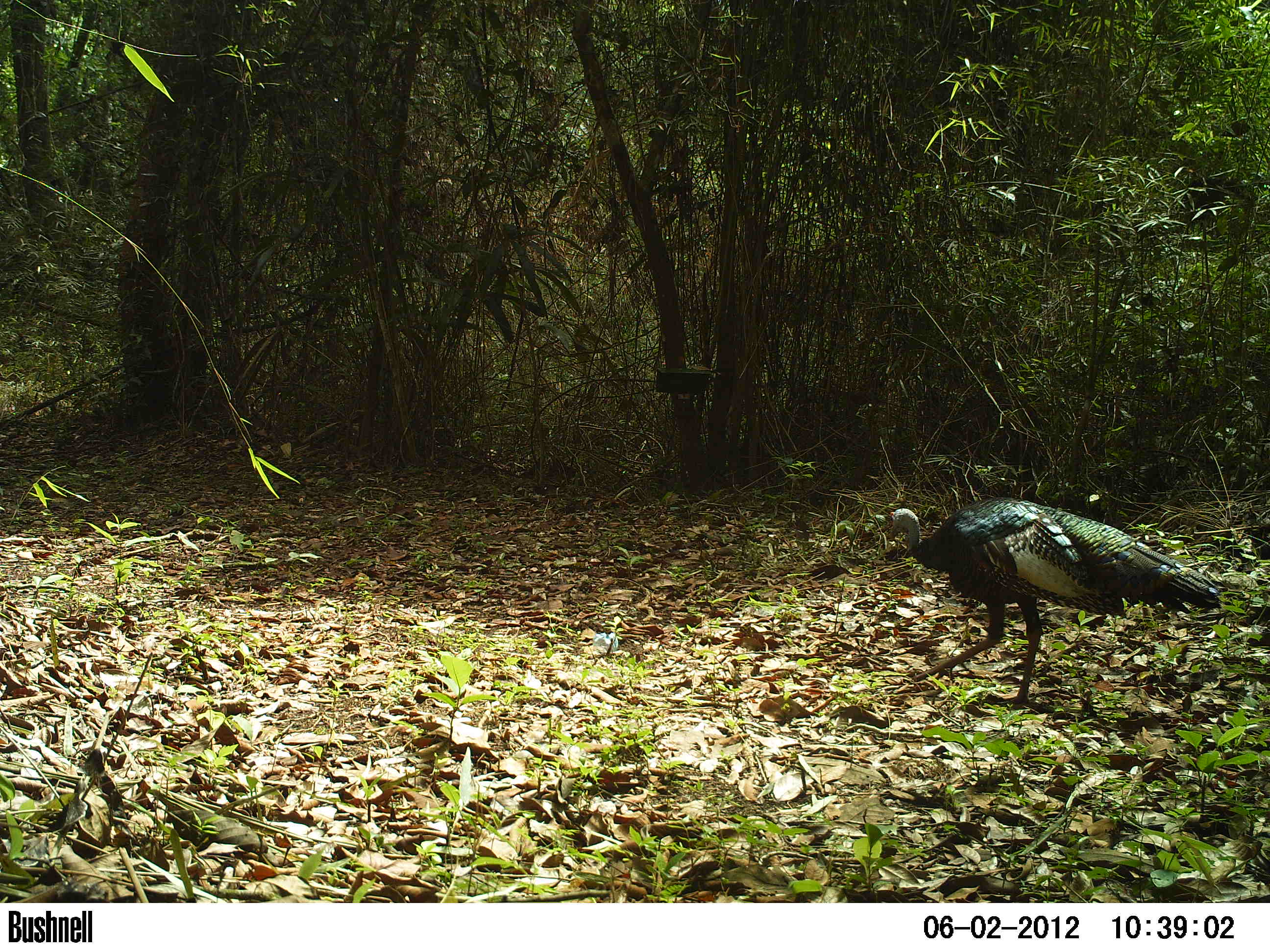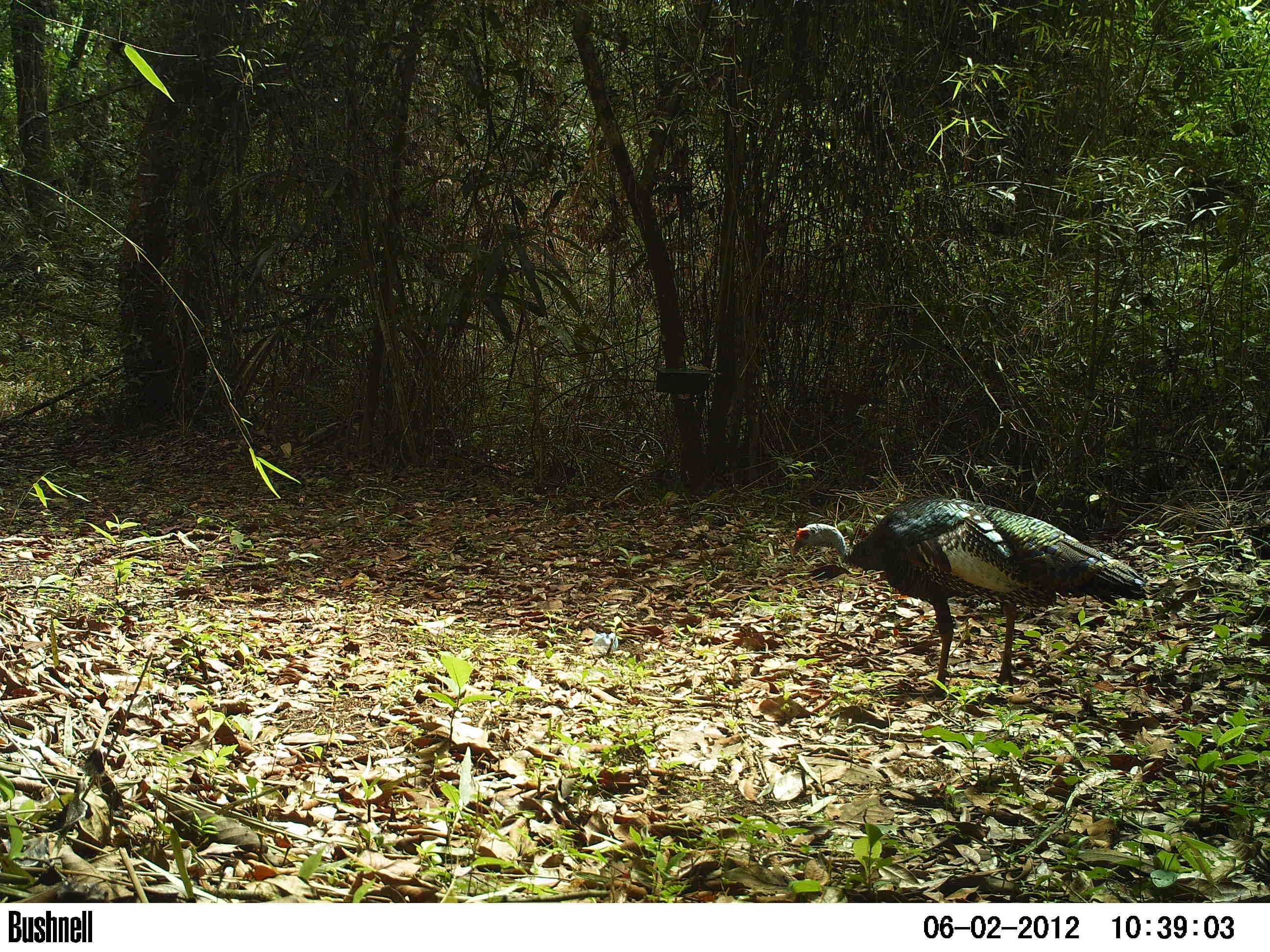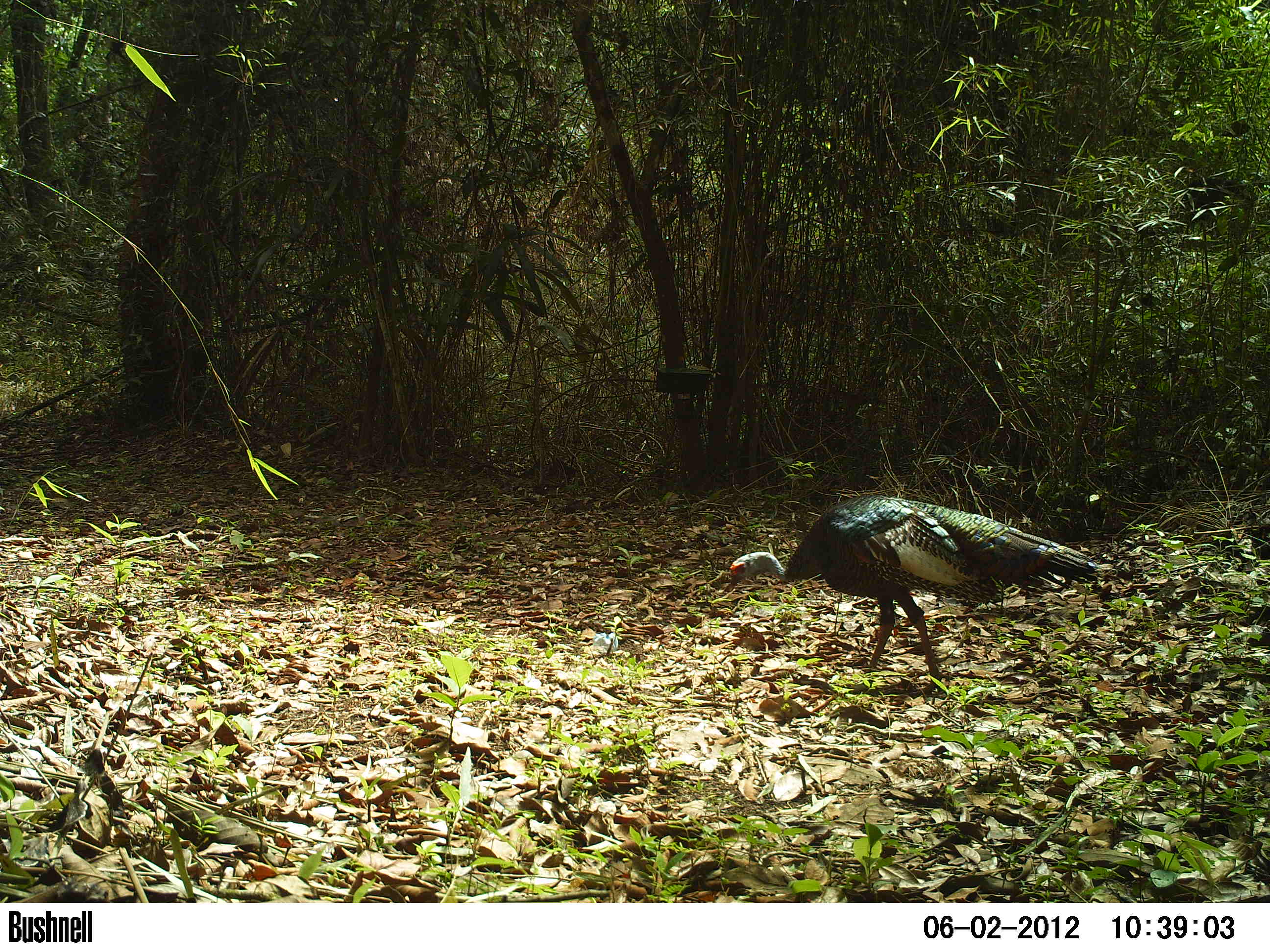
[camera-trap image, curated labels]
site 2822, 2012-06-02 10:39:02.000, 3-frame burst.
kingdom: Animalia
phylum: Chordata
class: Aves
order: Galliformes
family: Phasianidae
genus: Meleagris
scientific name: Meleagris ocellata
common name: ocellated turkey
Meleagris ocellata (ocellated turkey), count 1, age adult.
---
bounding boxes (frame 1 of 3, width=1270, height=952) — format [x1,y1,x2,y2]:
meleagris ocellata: [883,497,1223,707]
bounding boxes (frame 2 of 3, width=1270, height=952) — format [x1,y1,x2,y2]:
meleagris ocellata: [789,494,1154,696]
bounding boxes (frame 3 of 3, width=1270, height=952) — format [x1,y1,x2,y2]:
meleagris ocellata: [727,493,1101,695]